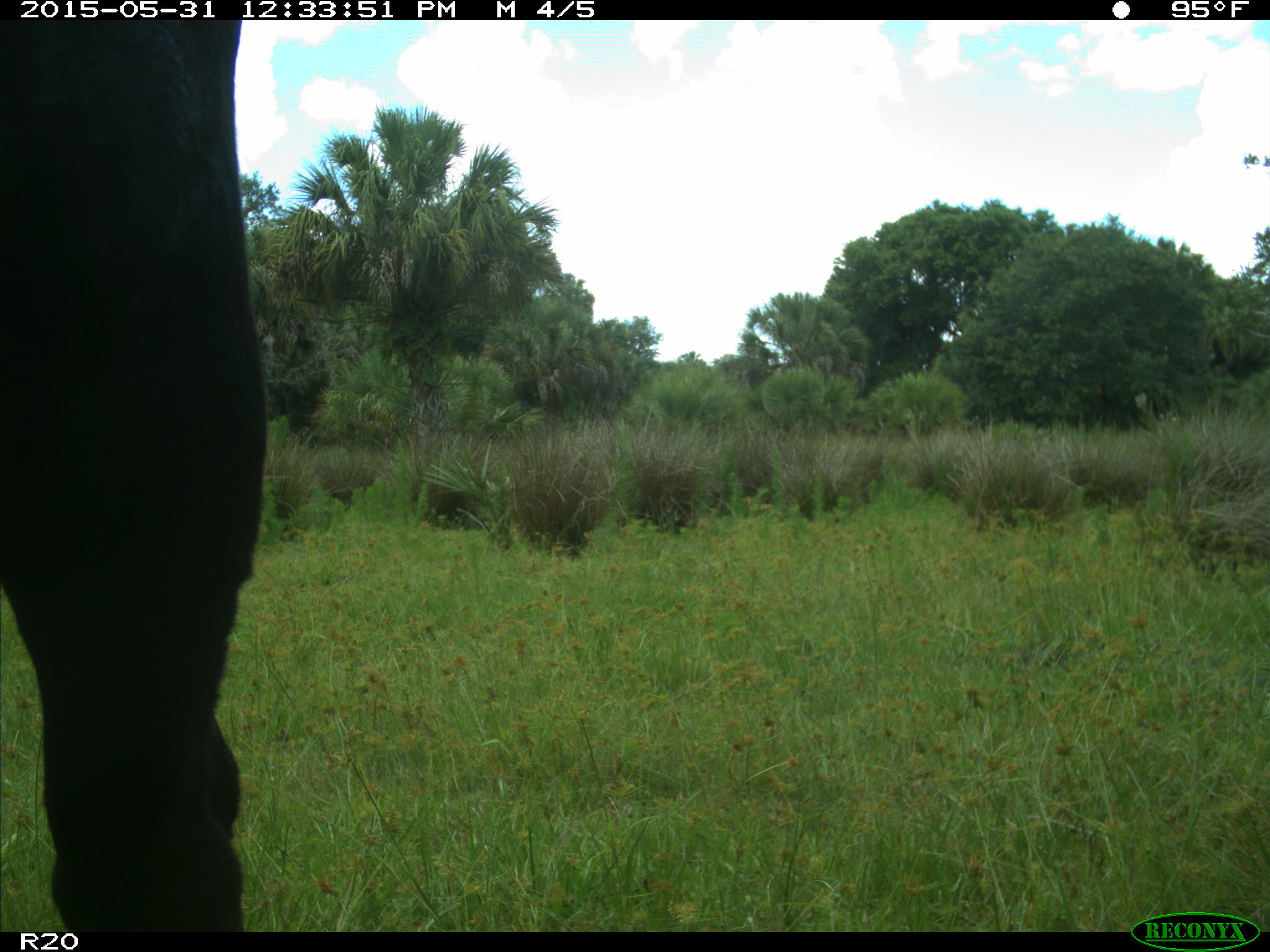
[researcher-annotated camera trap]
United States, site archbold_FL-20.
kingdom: Animalia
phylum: Chordata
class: Mammalia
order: Artiodactyla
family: Bovidae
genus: Bos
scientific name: Bos taurus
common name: domestic cow